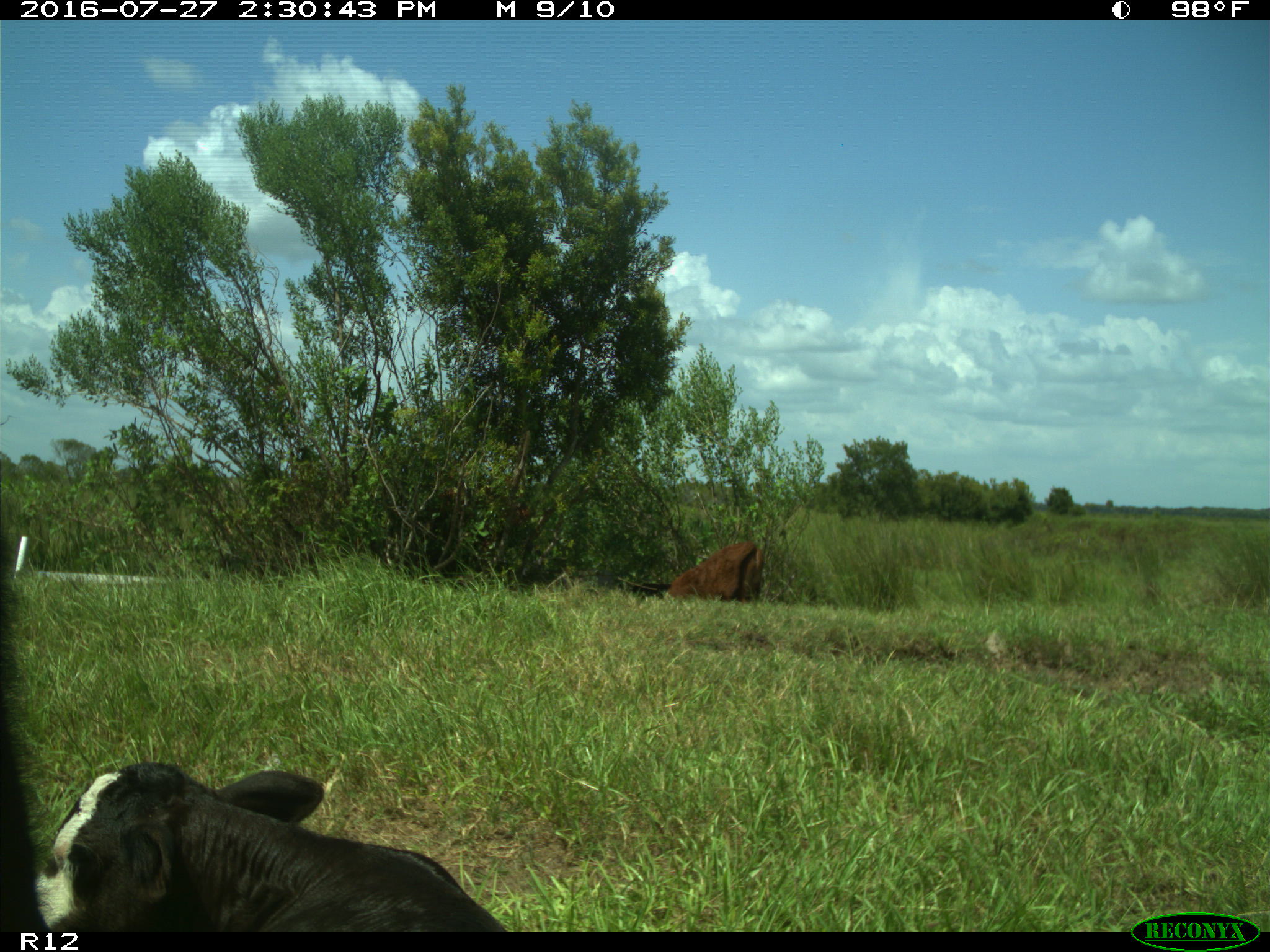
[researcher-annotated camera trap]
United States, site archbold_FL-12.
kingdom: Animalia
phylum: Chordata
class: Mammalia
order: Artiodactyla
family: Bovidae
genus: Bos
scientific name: Bos taurus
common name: domestic cow